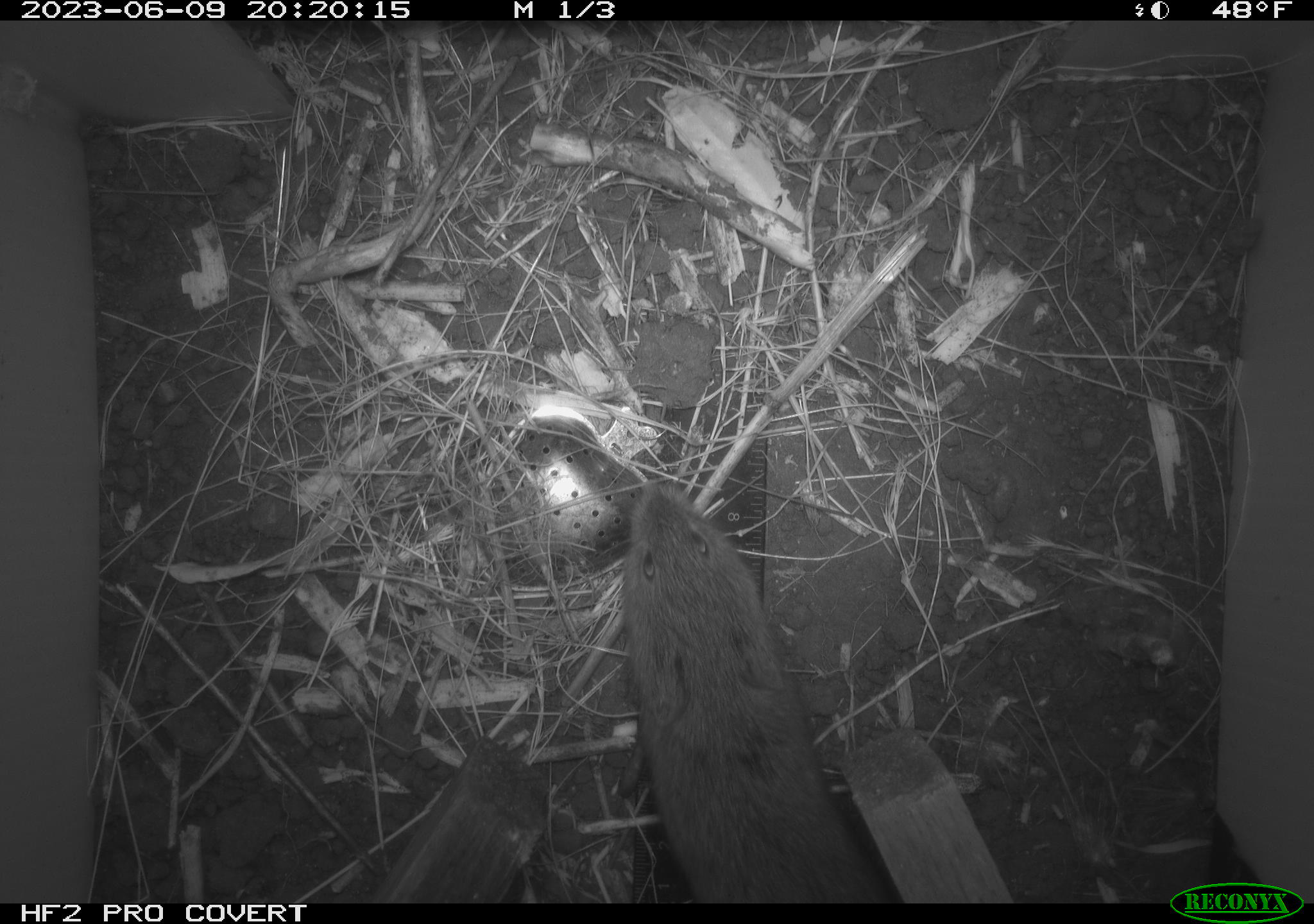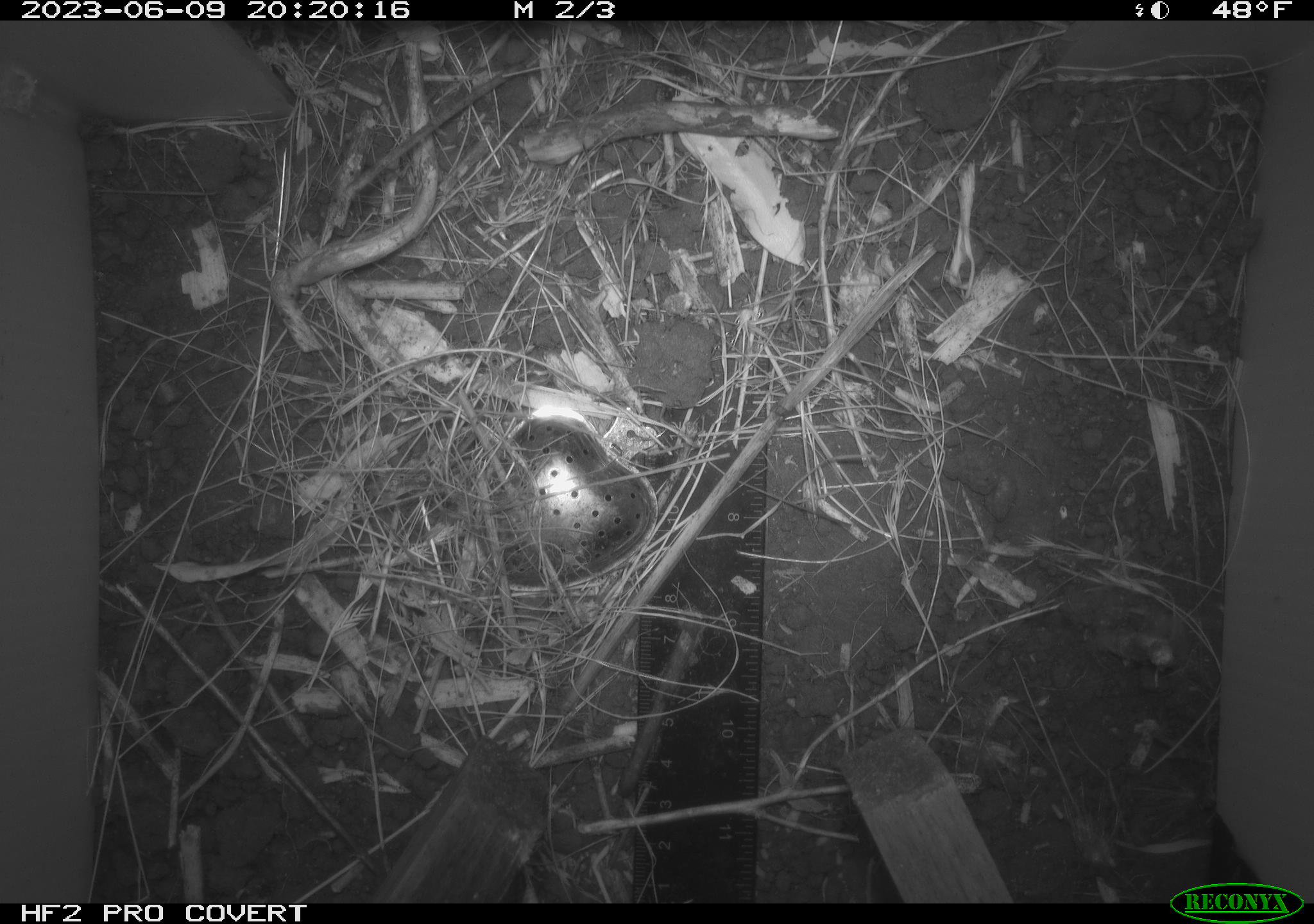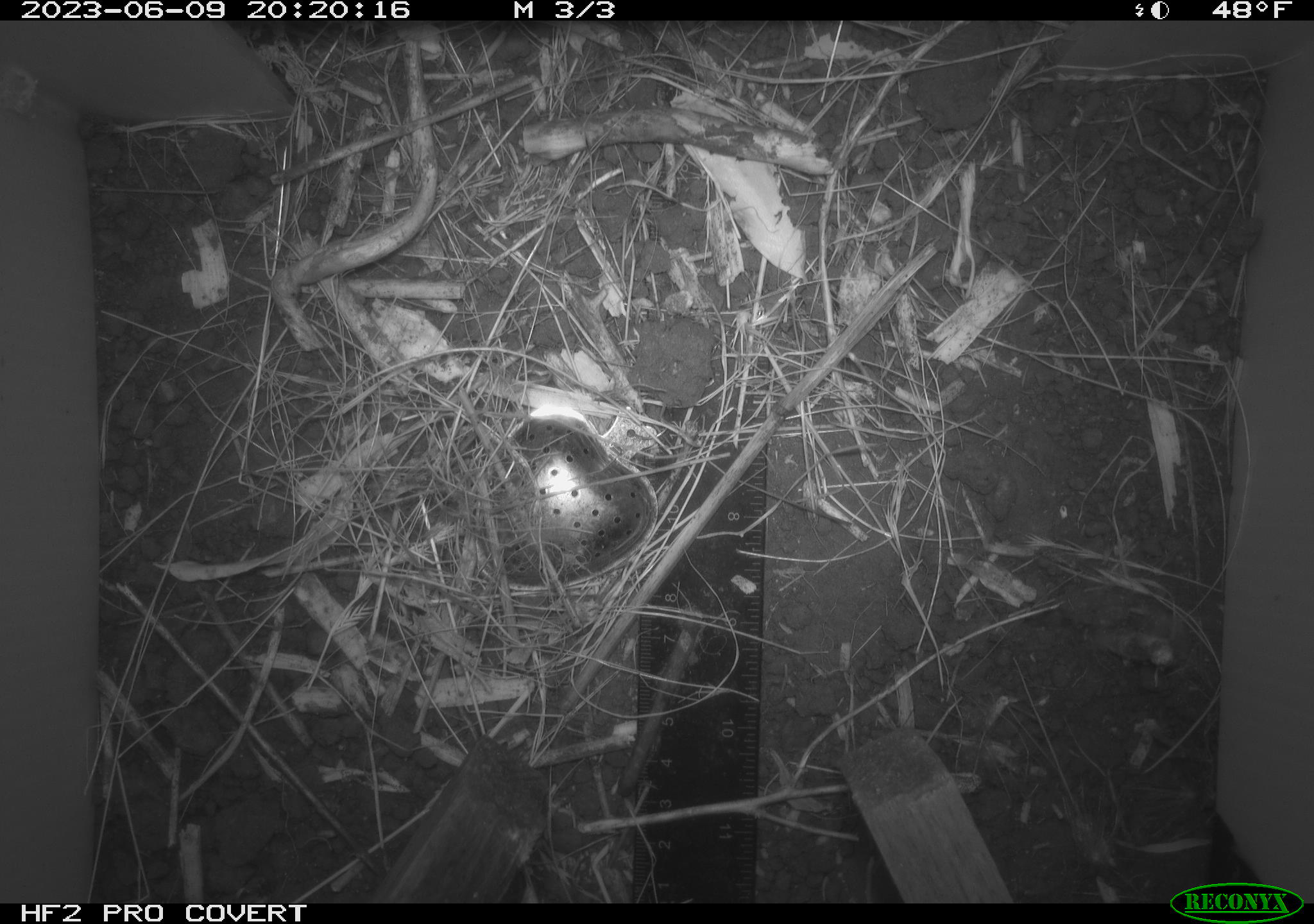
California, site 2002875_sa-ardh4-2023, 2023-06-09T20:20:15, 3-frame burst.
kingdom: Animalia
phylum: Chordata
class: Mammalia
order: Rodentia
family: Cricetidae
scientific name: Arvicolinae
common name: voles, lemmings, and muskrats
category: arvicolinae subfamily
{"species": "arvicolinae subfamily (voles, lemmings, and muskrats) (Arvicolinae)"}